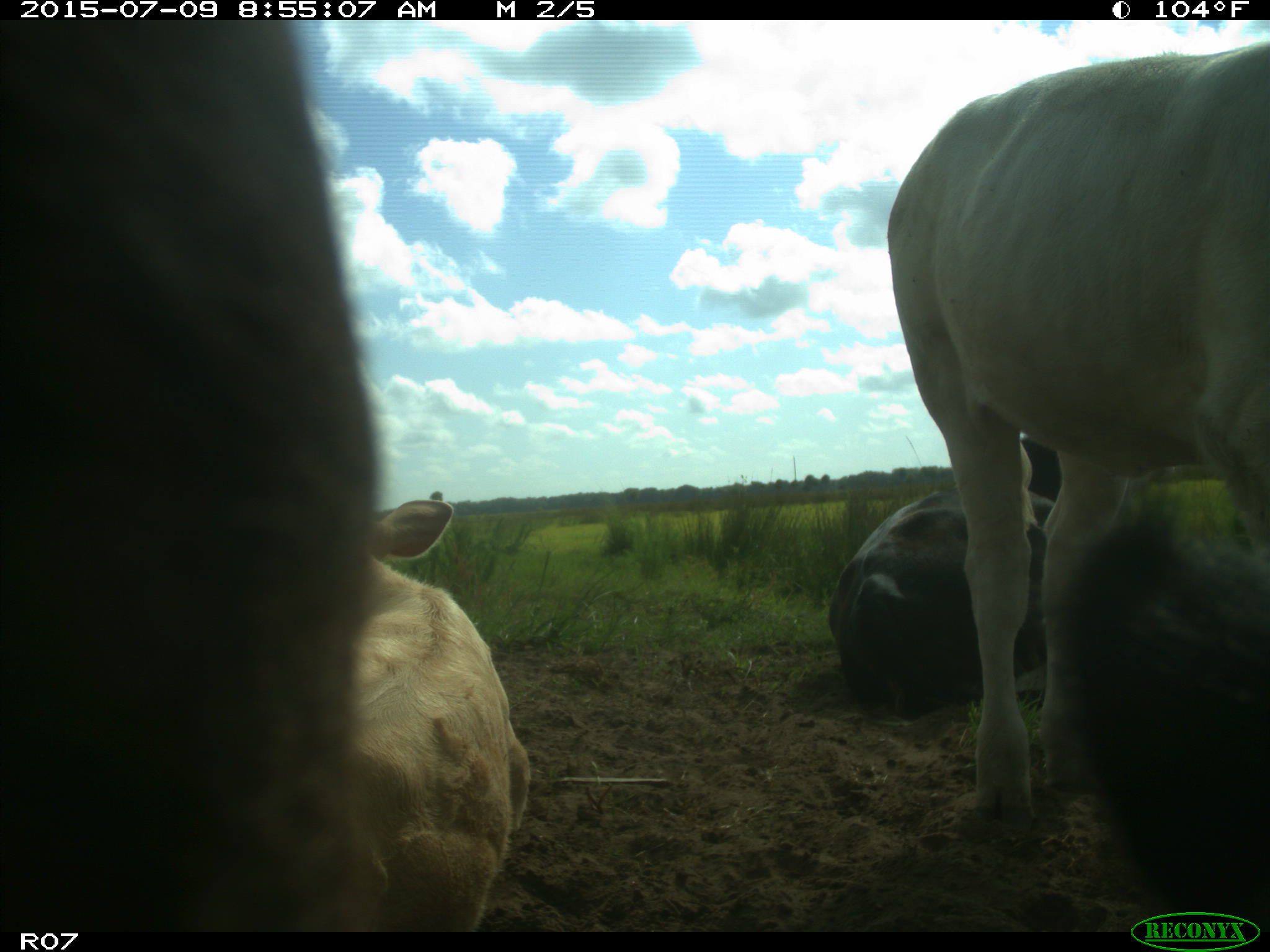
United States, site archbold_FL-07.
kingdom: Animalia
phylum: Chordata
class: Mammalia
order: Artiodactyla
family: Bovidae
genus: Bos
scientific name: Bos taurus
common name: domestic cow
Bos taurus (domestic cow).